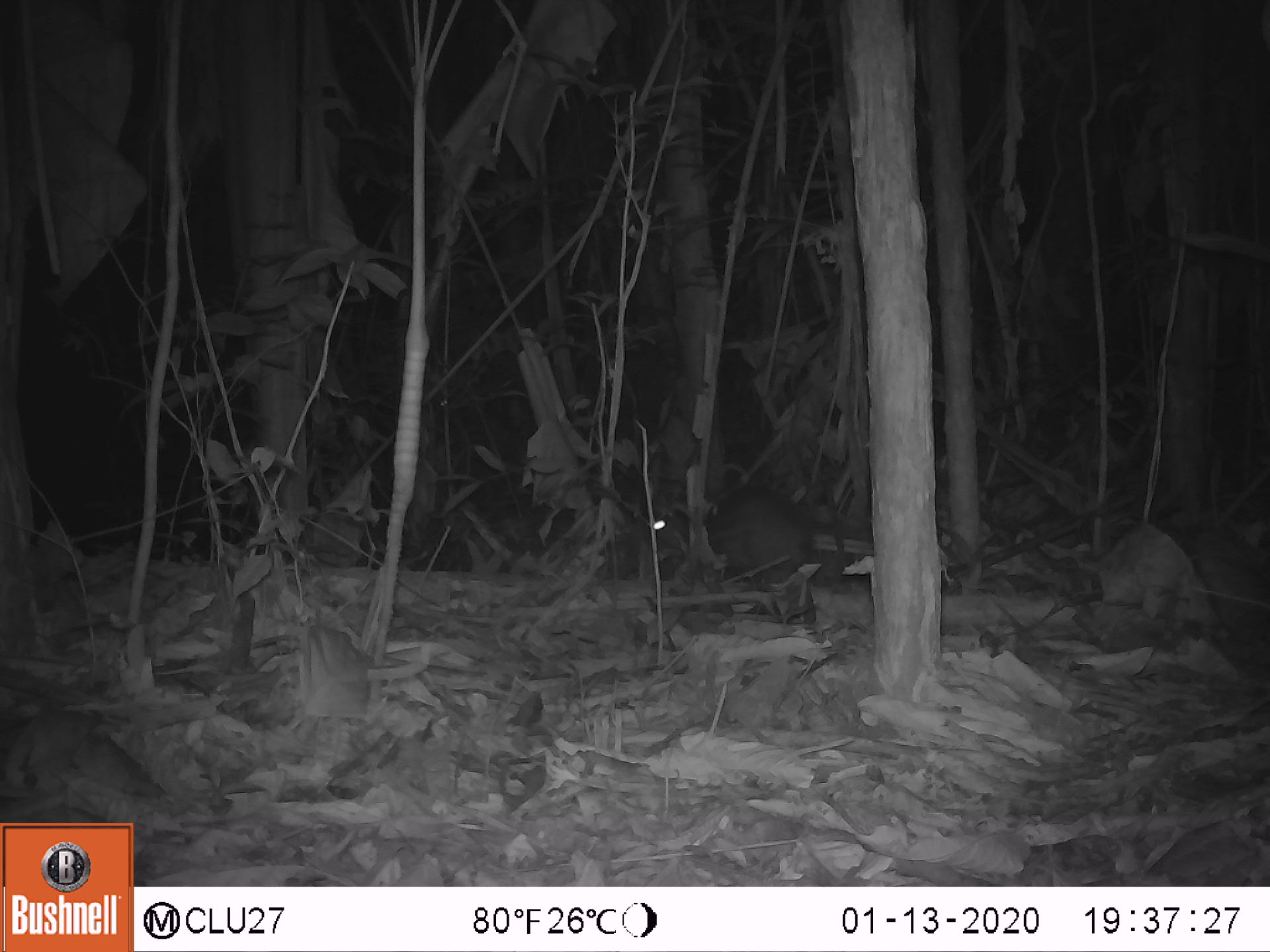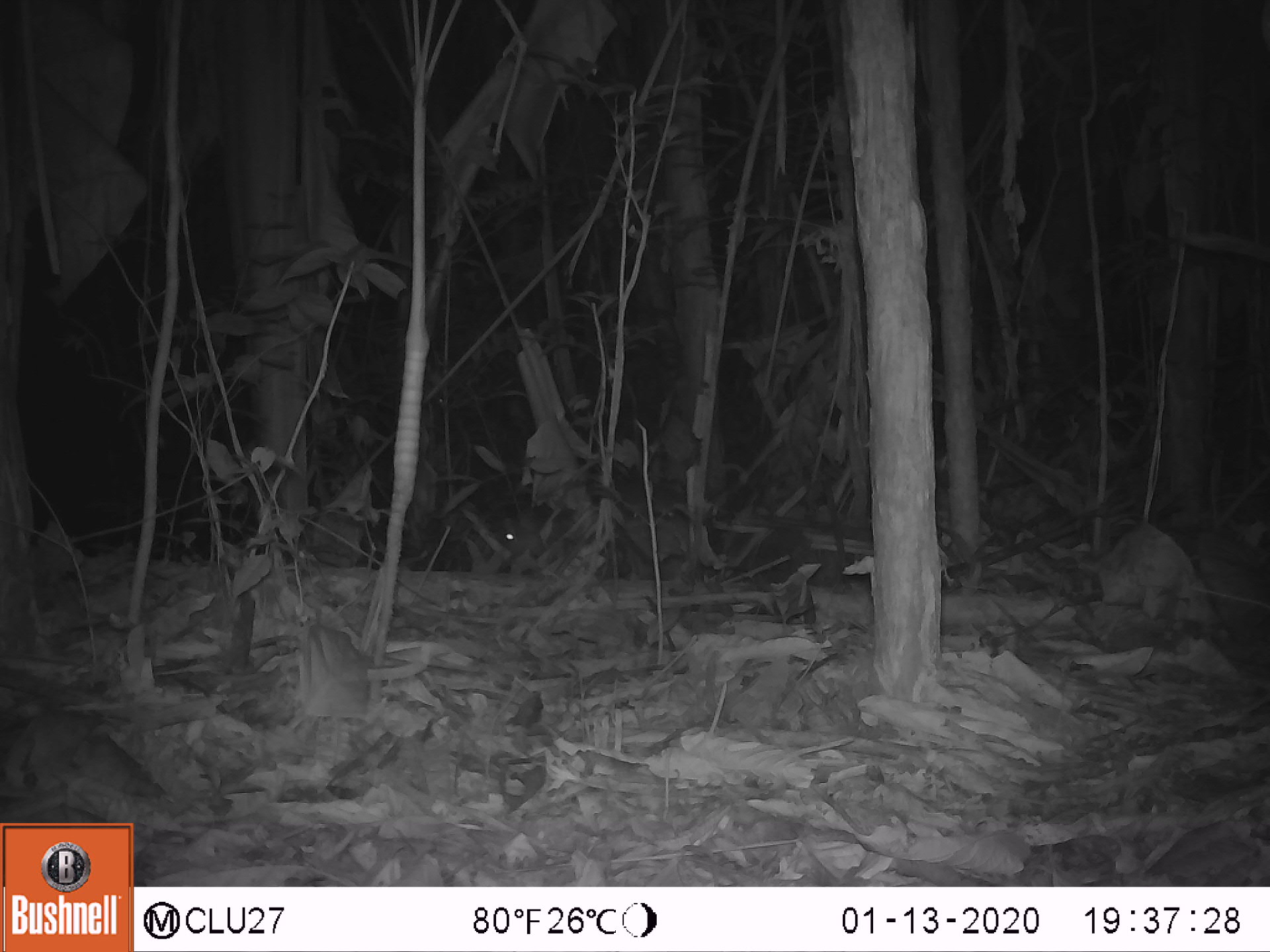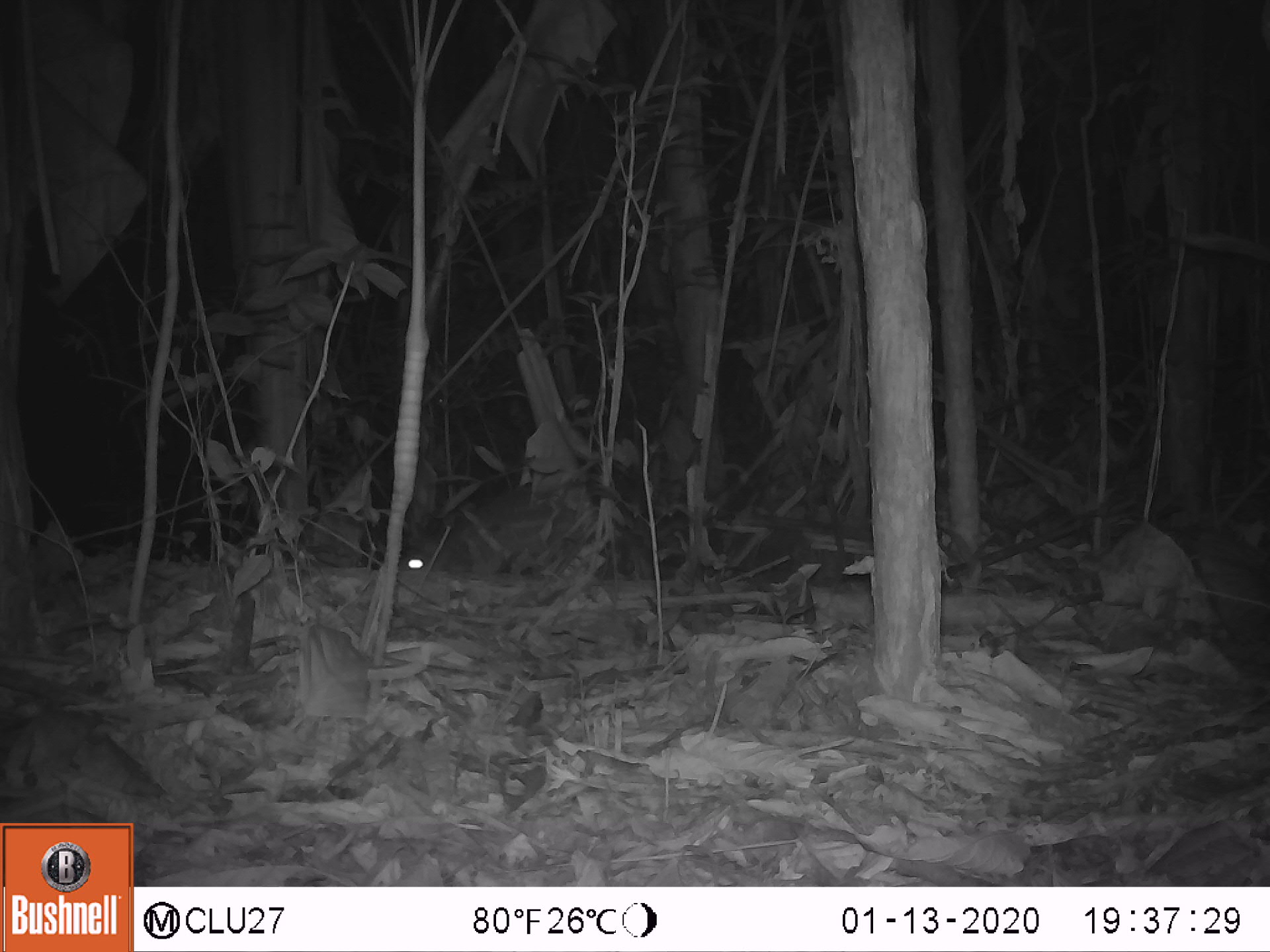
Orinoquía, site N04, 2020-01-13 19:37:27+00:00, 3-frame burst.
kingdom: Animalia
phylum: Chordata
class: Mammalia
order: Rodentia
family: Cuniculidae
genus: Cuniculus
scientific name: Cuniculus paca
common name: spotted paca